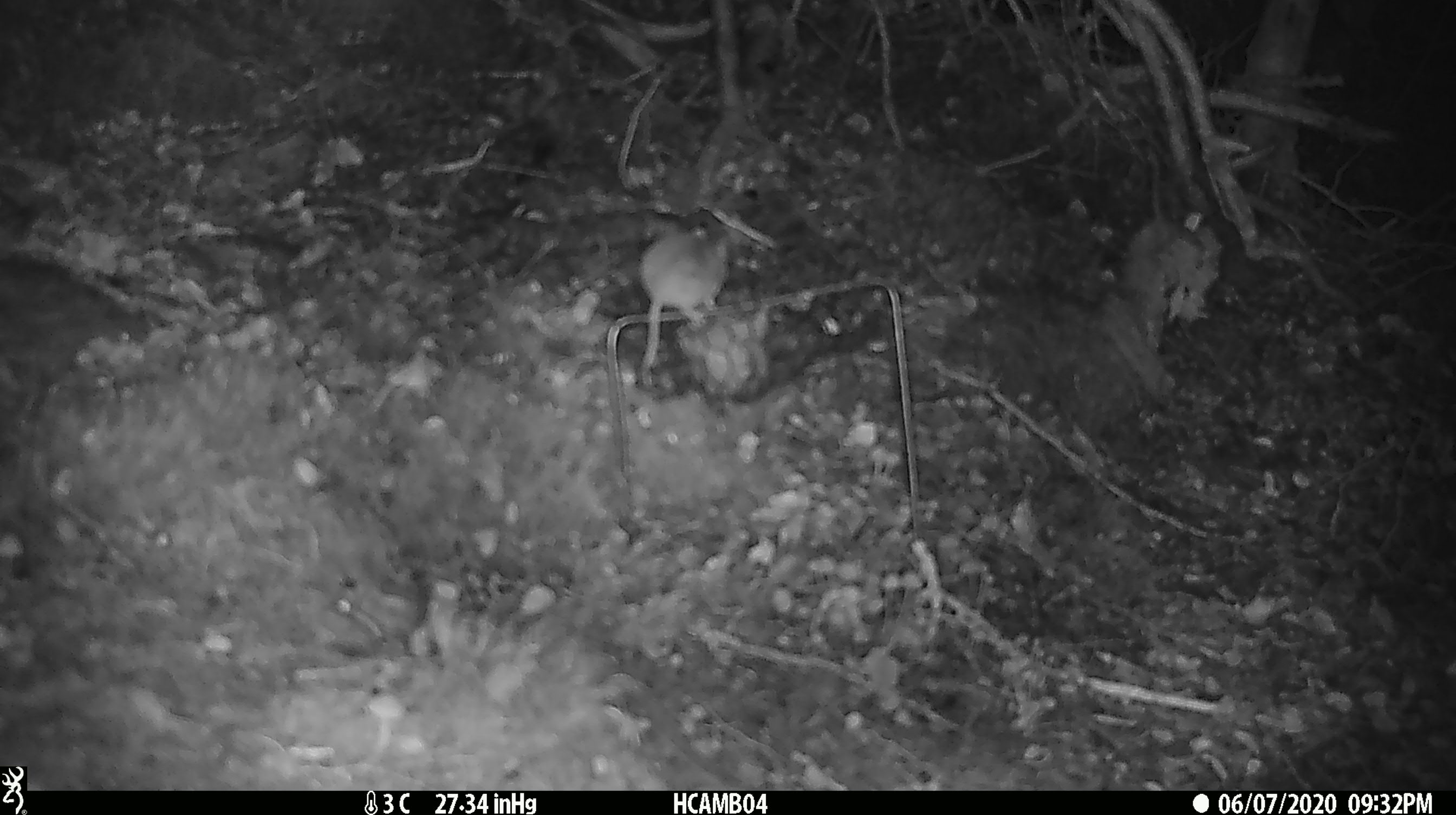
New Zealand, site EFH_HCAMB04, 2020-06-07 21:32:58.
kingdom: Animalia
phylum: Chordata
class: Mammalia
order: Rodentia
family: Muridae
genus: Mus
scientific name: Mus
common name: mouse